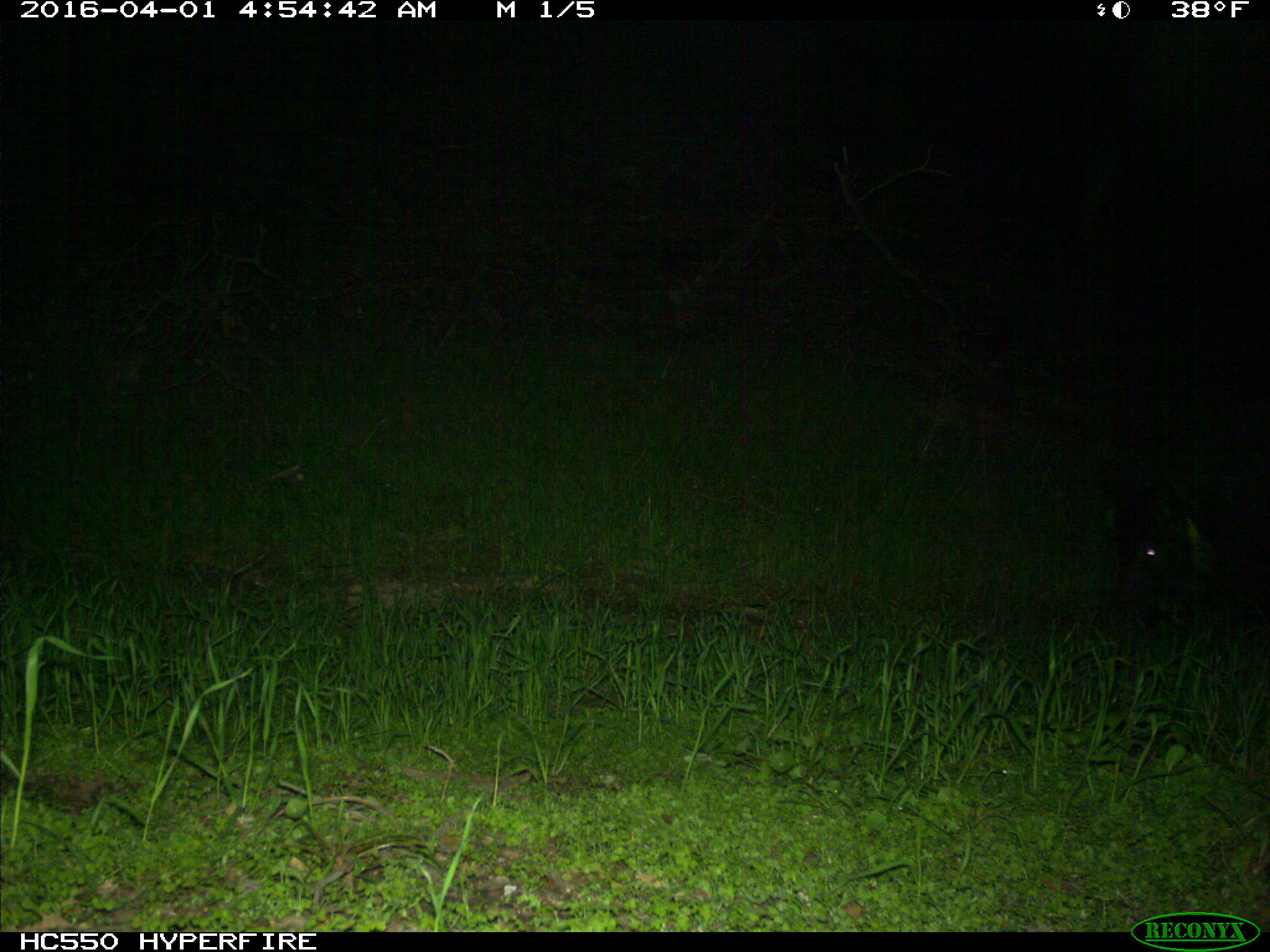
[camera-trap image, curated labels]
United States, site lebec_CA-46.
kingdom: Animalia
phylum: Chordata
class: Mammalia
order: Artiodactyla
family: Suidae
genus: Sus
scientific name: Sus scrofa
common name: wild boar